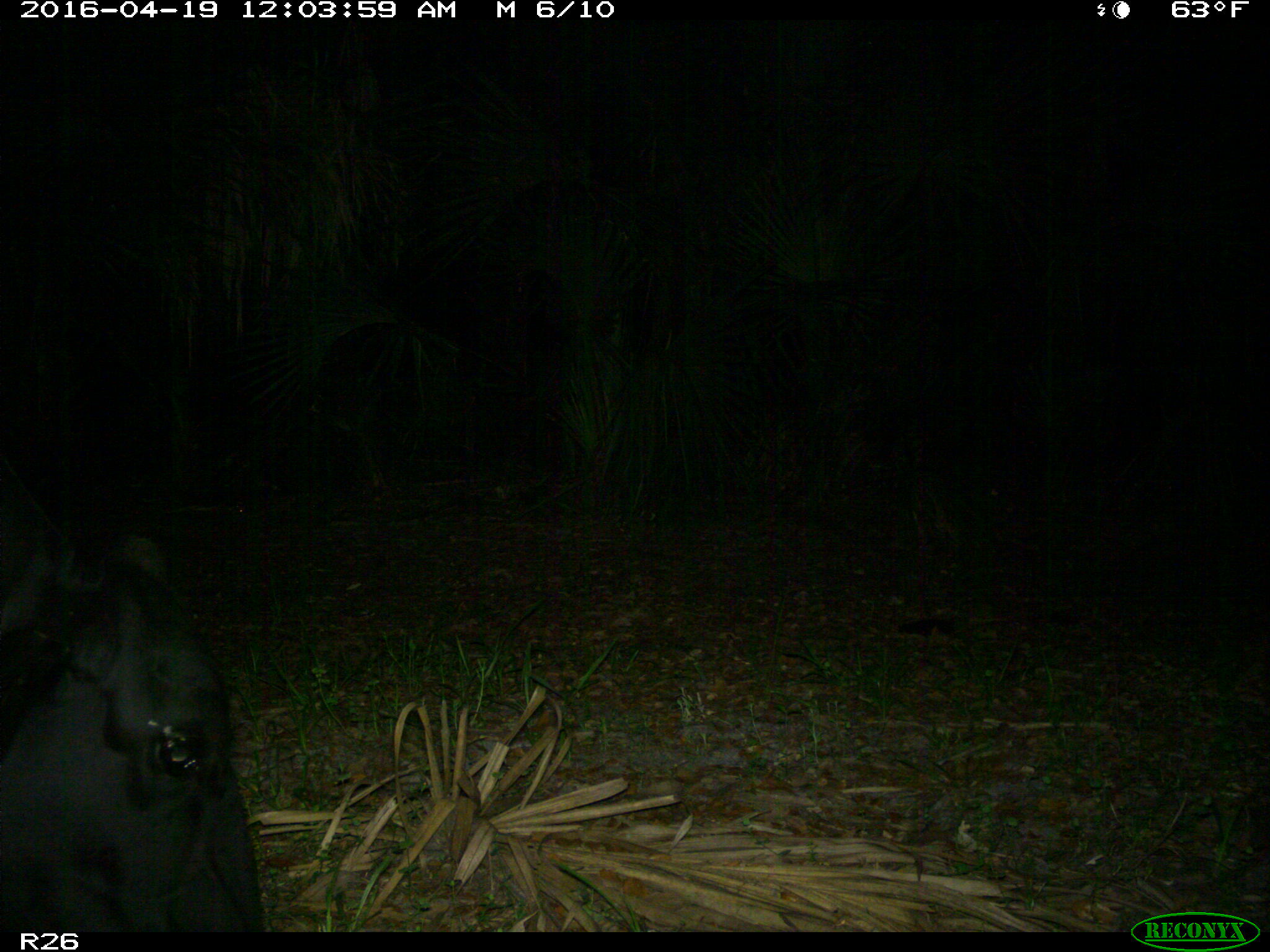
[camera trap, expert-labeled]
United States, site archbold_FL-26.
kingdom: Animalia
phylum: Chordata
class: Mammalia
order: Artiodactyla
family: Bovidae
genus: Bos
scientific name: Bos taurus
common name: domestic cow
Bos taurus (domestic cow).